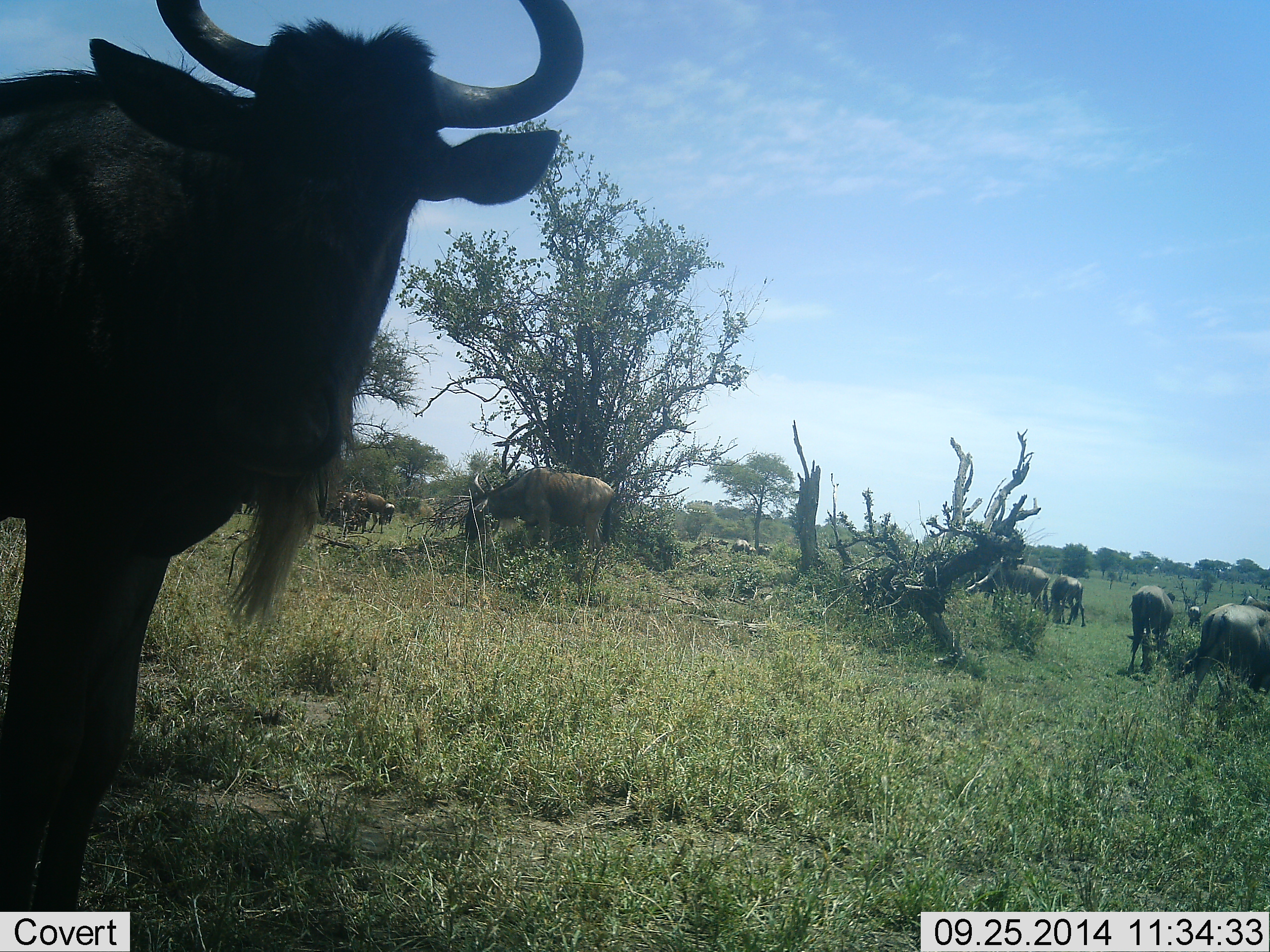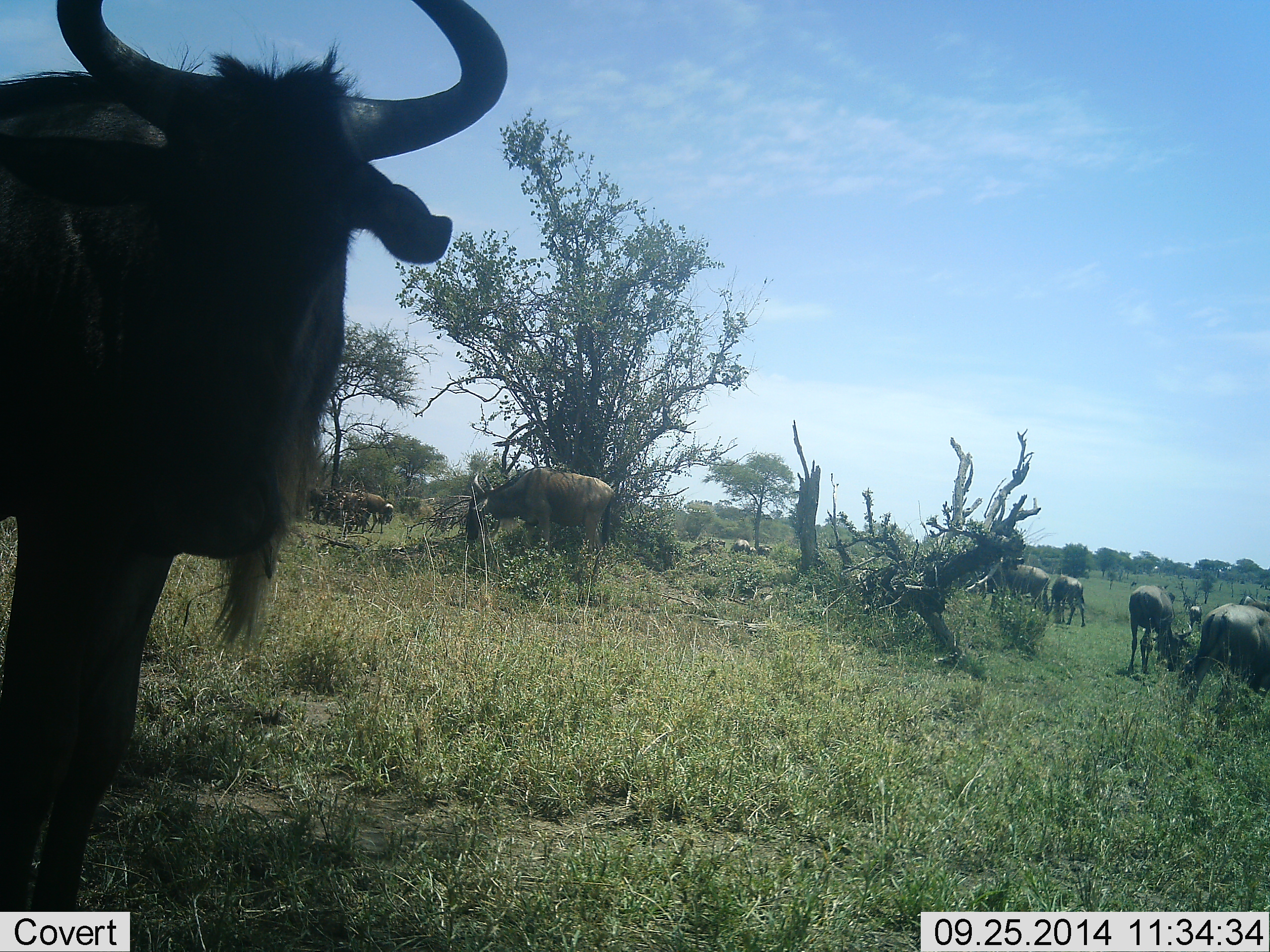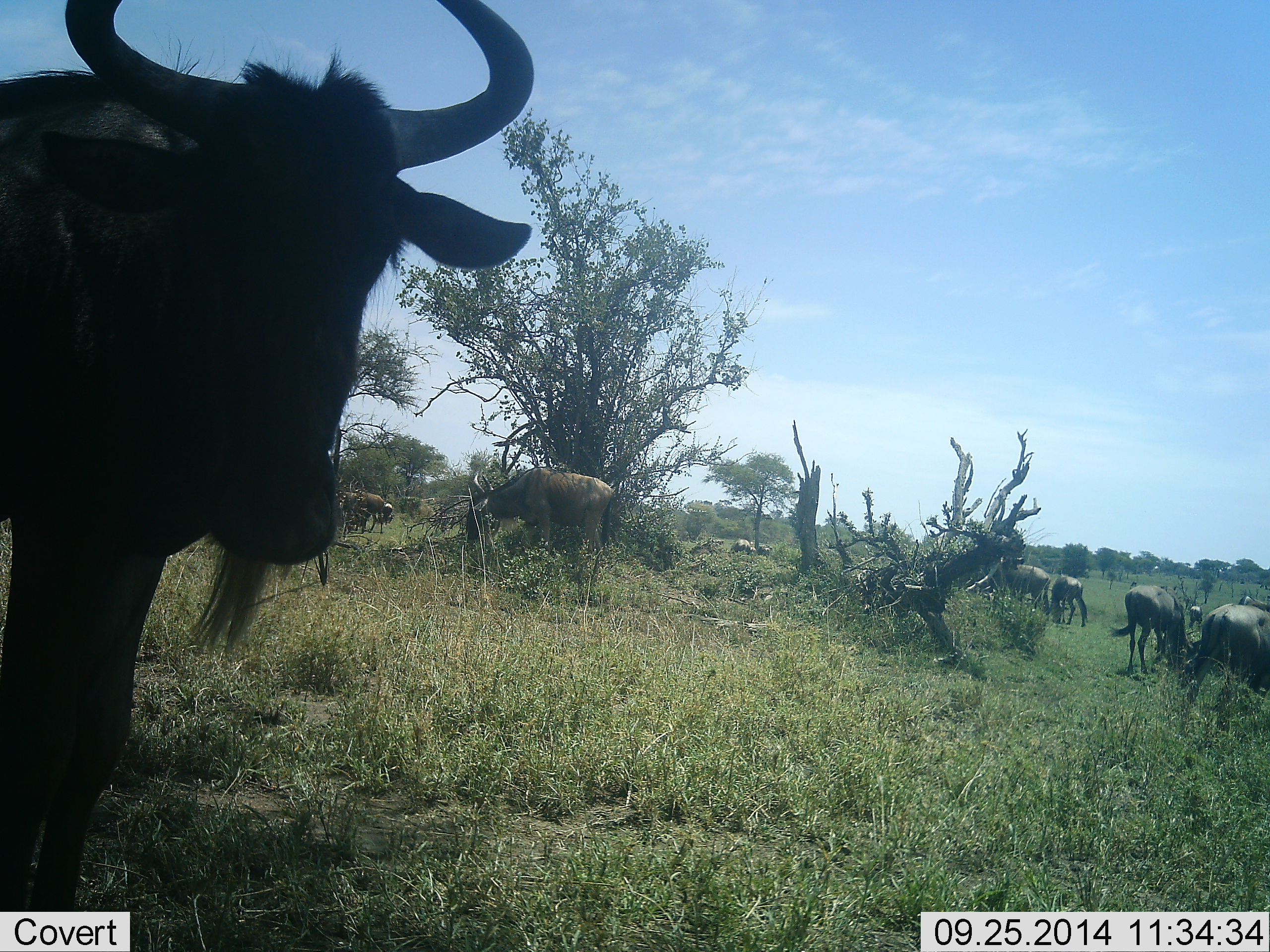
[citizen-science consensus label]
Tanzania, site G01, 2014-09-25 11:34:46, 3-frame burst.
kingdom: Animalia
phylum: Chordata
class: Mammalia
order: Artiodactyla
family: Bovidae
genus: Connochaetes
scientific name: Connochaetes taurinus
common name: blue wildebeest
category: wildebeest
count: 11-50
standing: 100%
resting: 10%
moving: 30%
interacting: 10%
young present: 0%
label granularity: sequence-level